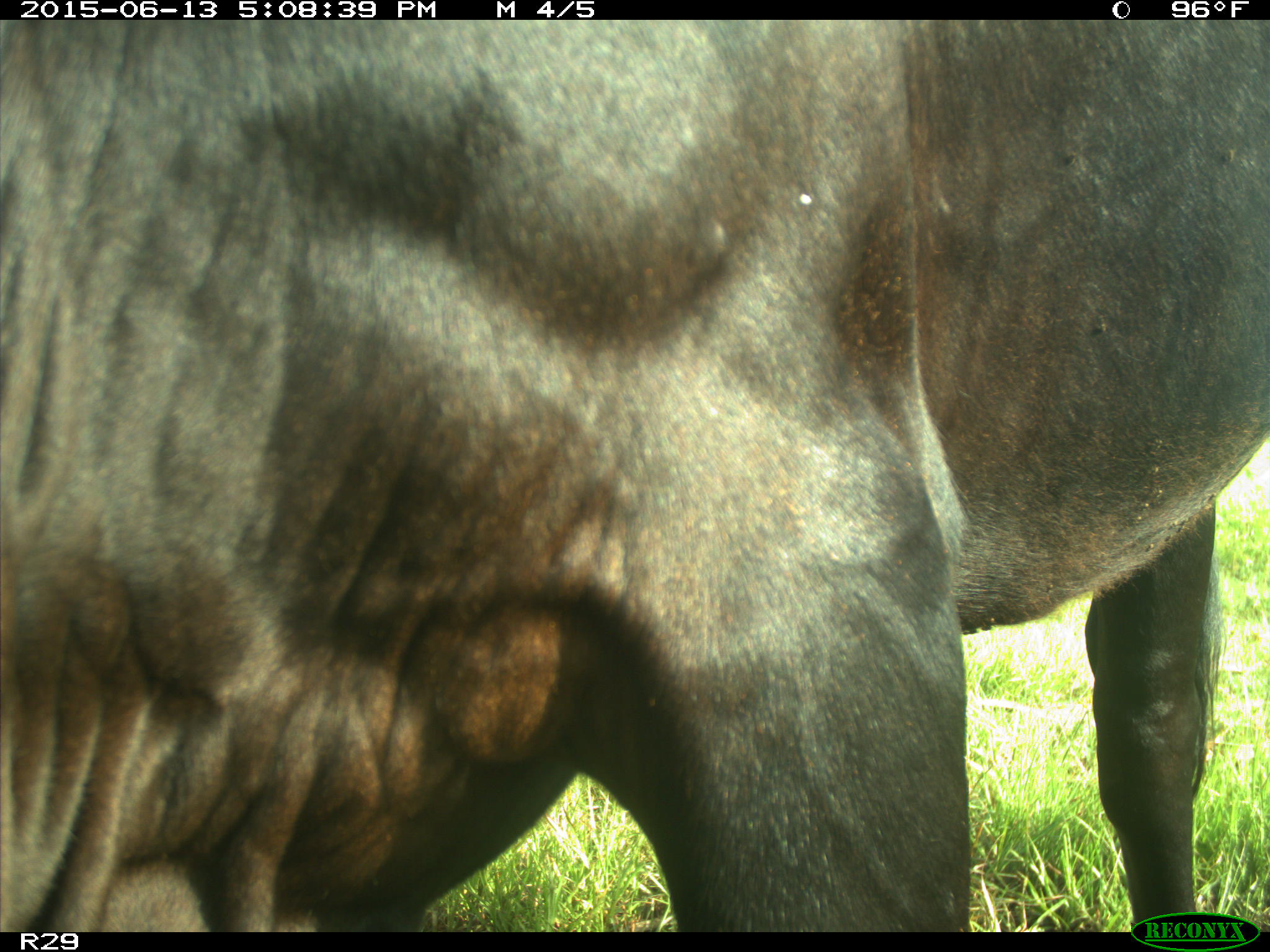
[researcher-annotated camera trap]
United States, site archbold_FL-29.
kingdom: Animalia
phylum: Chordata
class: Mammalia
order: Artiodactyla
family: Bovidae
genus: Bos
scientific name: Bos taurus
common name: domestic cow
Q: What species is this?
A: Bos taurus (domestic cow).